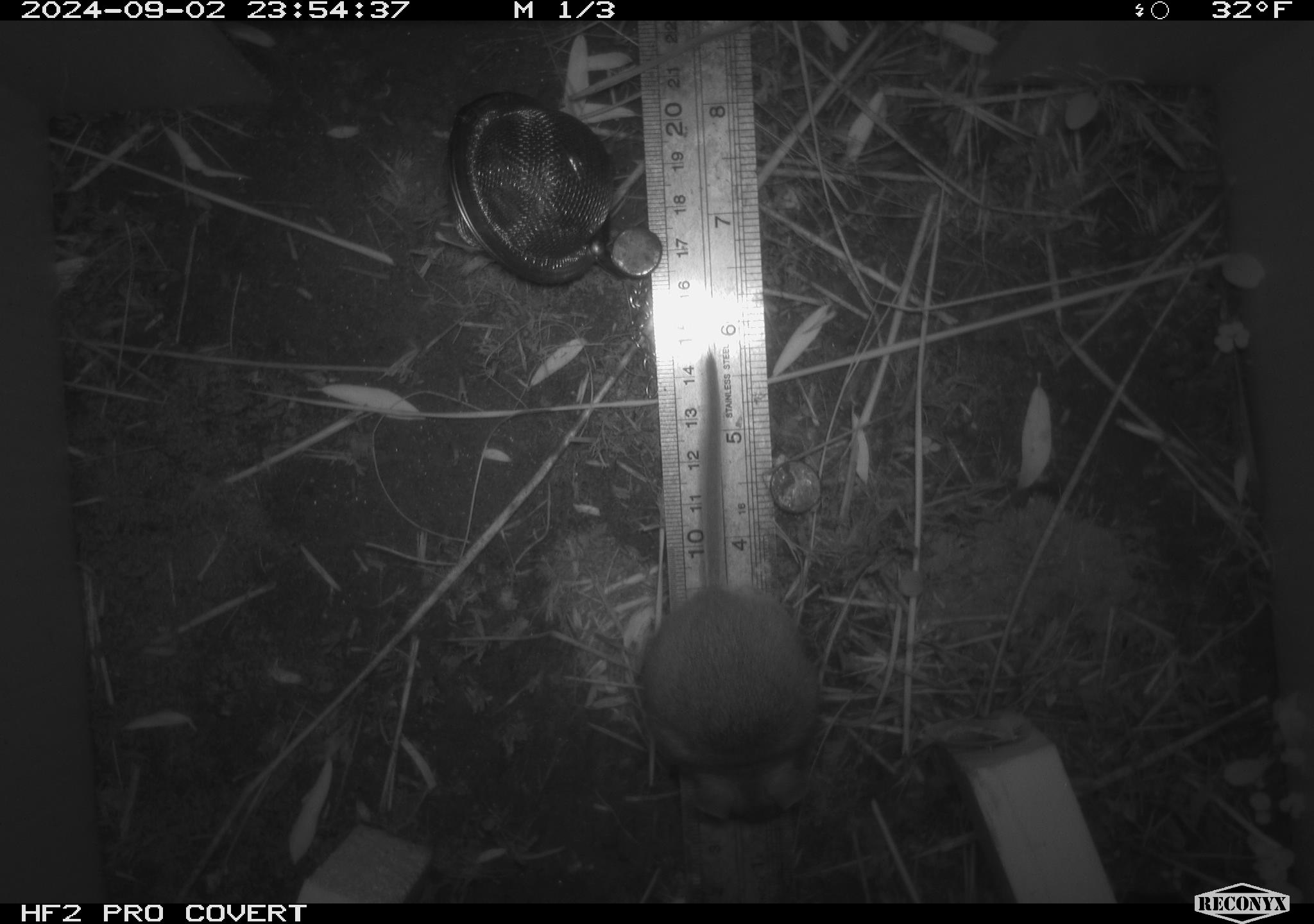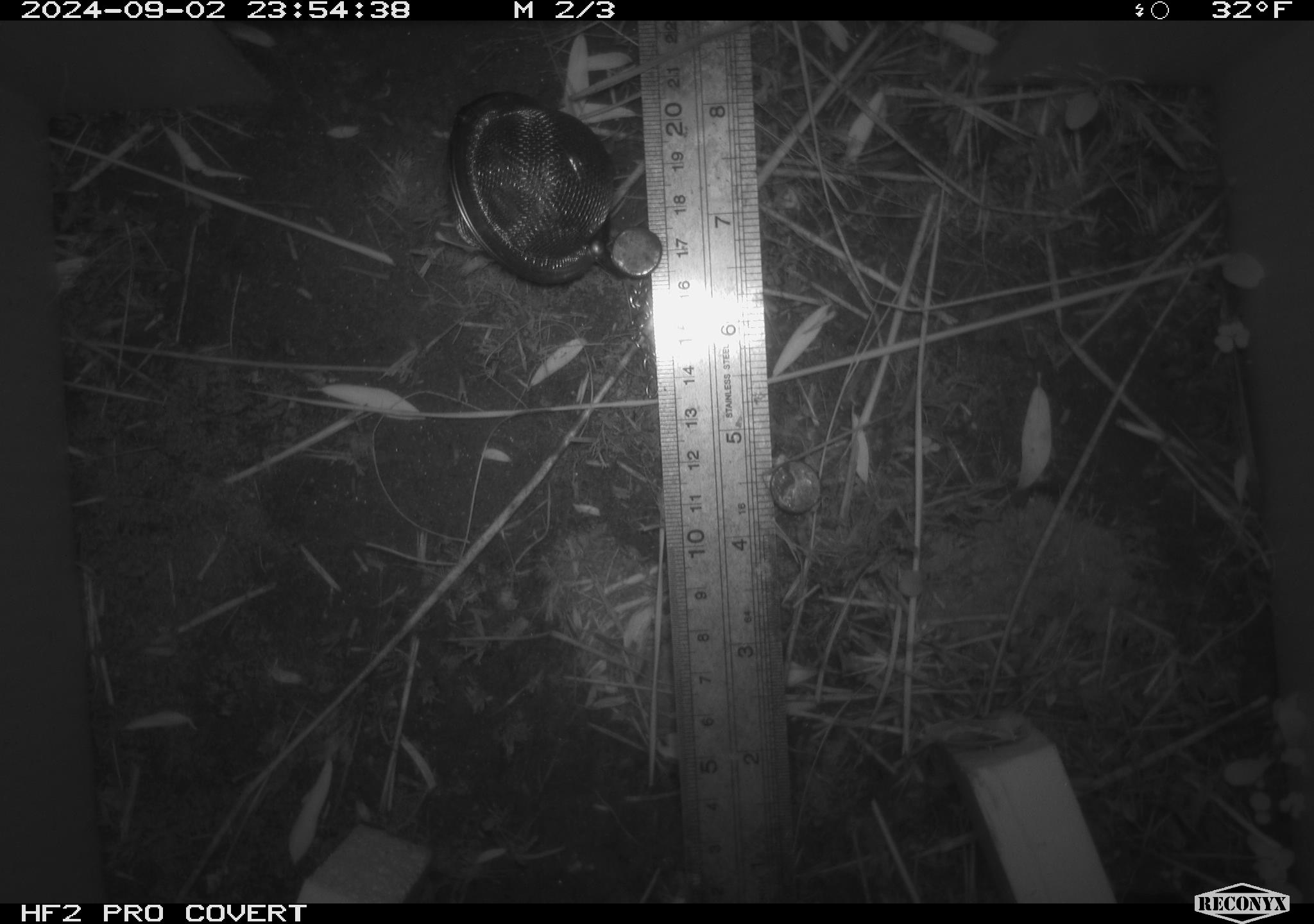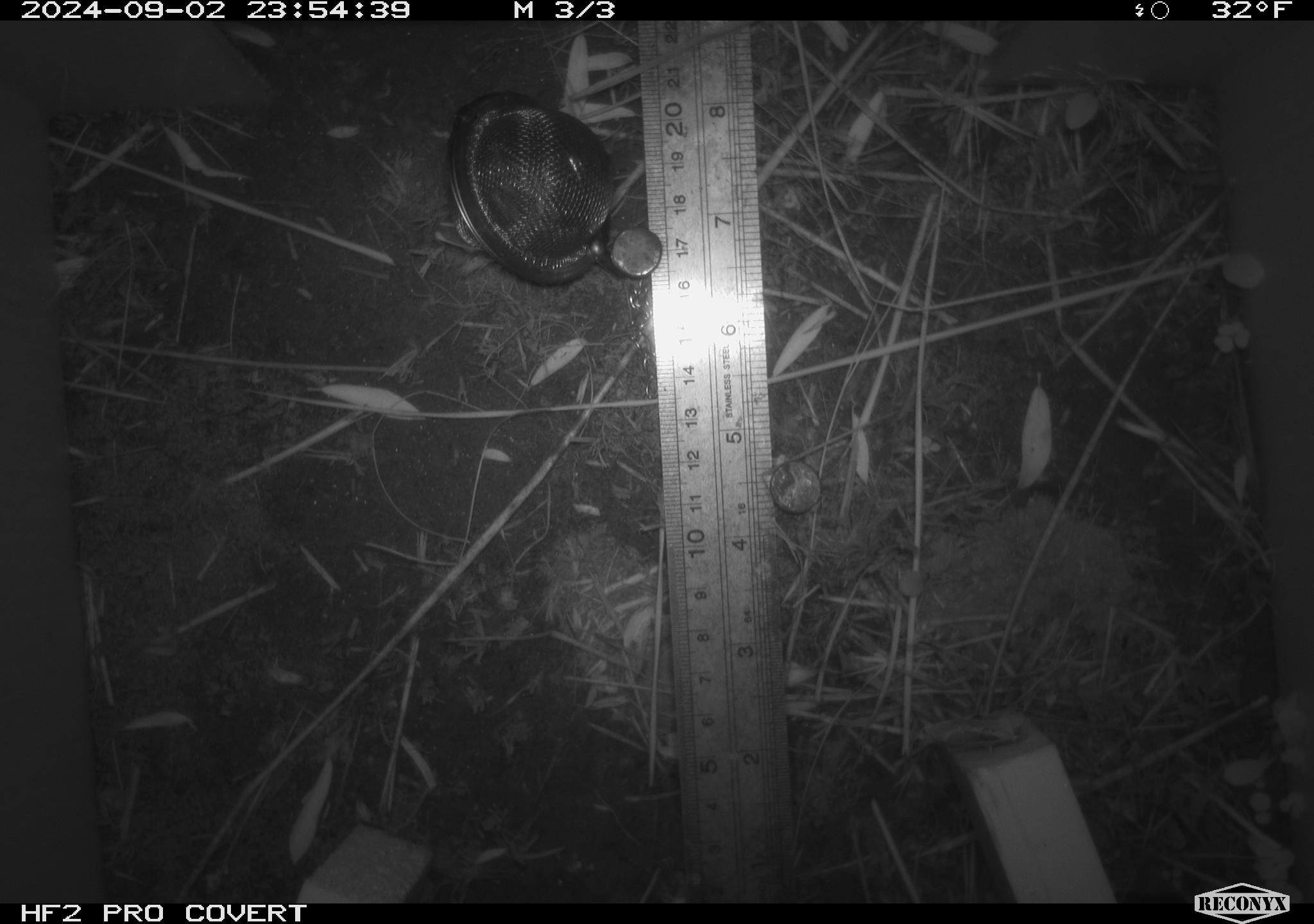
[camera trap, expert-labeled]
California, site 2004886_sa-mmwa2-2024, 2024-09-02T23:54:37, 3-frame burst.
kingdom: Animalia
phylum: Chordata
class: Mammalia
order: Rodentia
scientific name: Rodentia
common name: mouse species